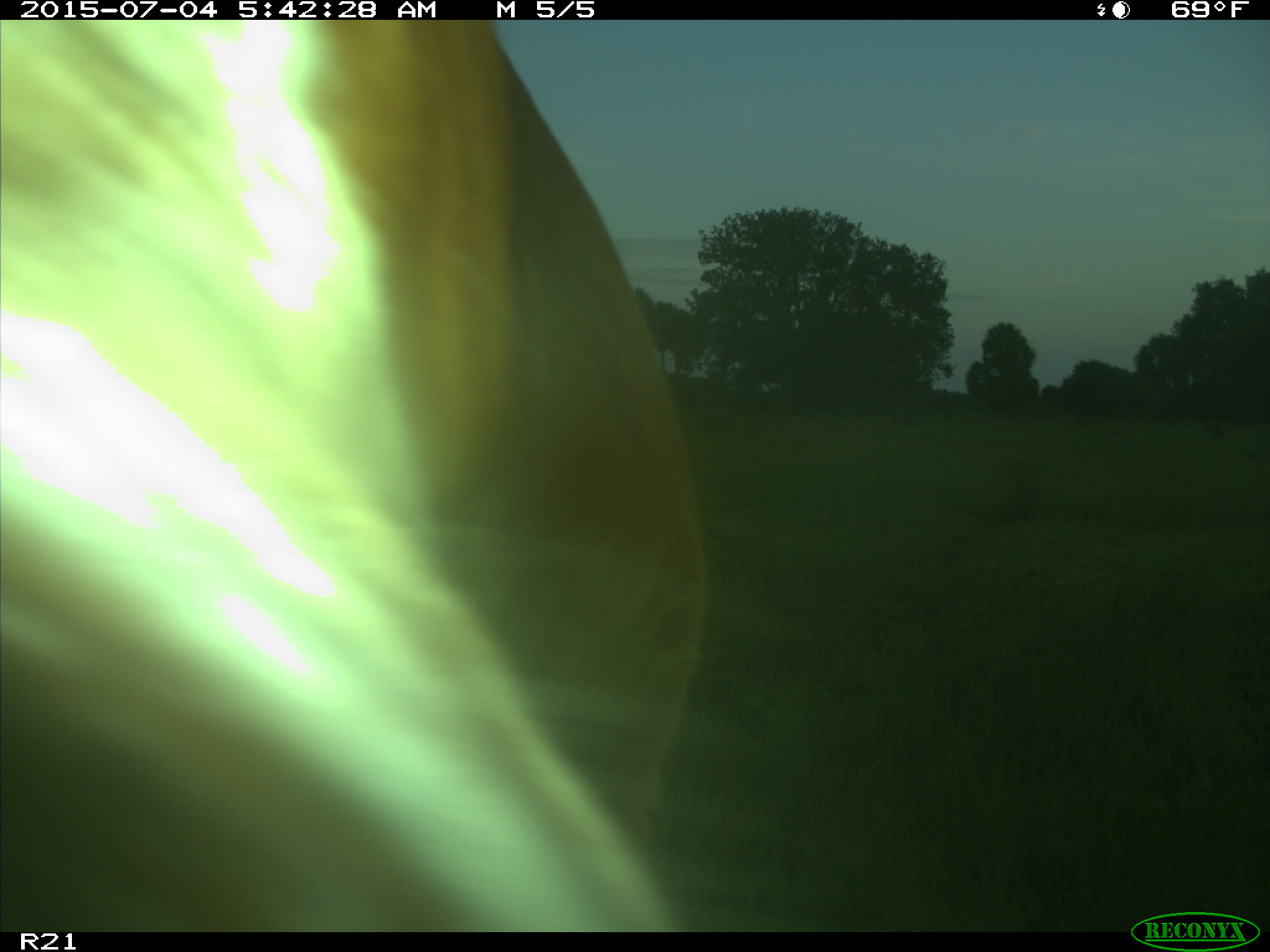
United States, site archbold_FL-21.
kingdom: Animalia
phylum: Chordata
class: Mammalia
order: Artiodactyla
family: Bovidae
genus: Bos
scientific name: Bos taurus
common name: domestic cow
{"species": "Bos taurus (domestic cow)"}